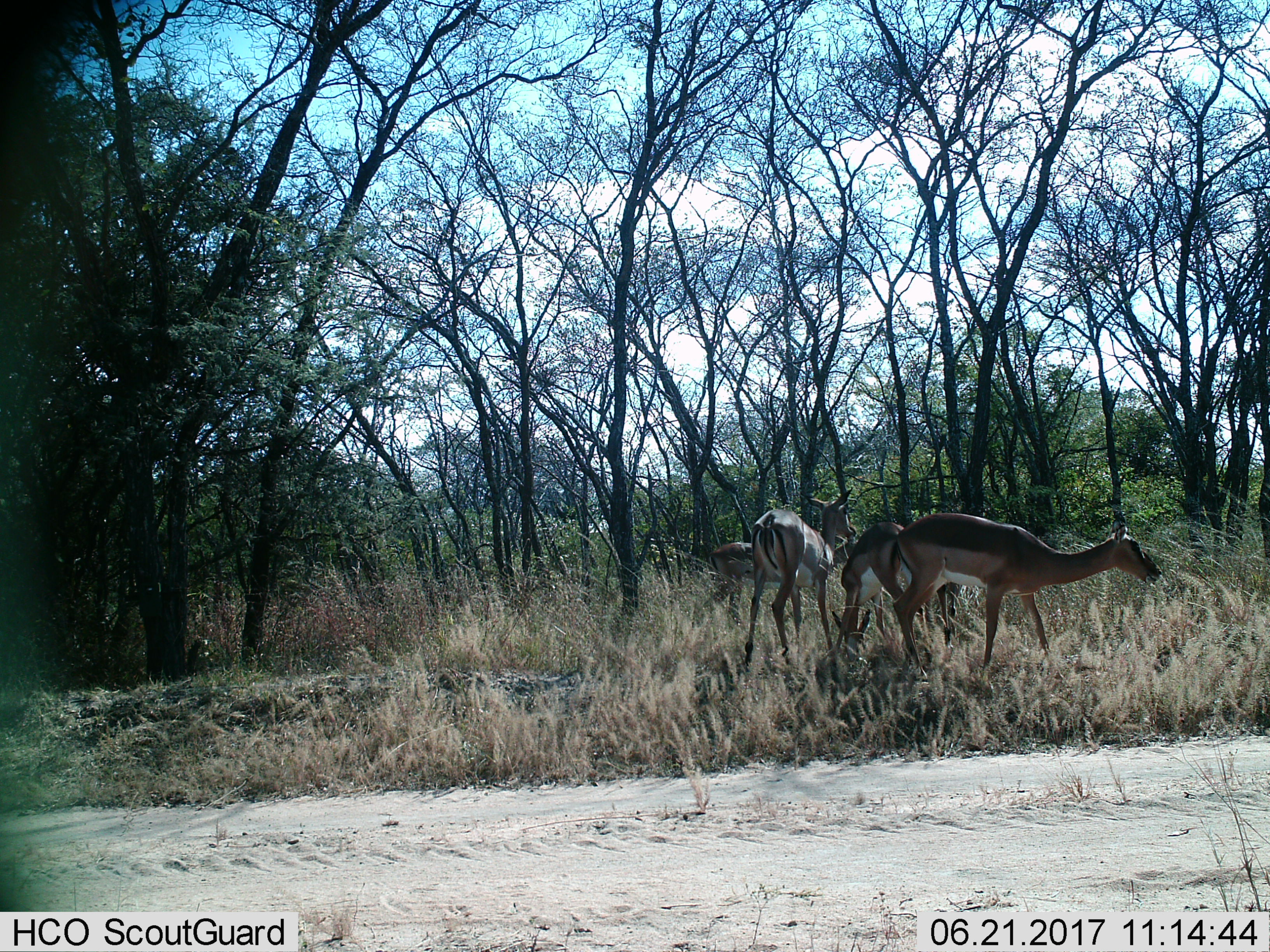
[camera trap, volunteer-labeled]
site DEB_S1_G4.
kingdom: Animalia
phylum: Chordata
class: Mammalia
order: Artiodactyla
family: Bovidae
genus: Aepyceros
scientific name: Aepyceros melampus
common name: impala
Impala (Aepyceros melampus), count 4. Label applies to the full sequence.